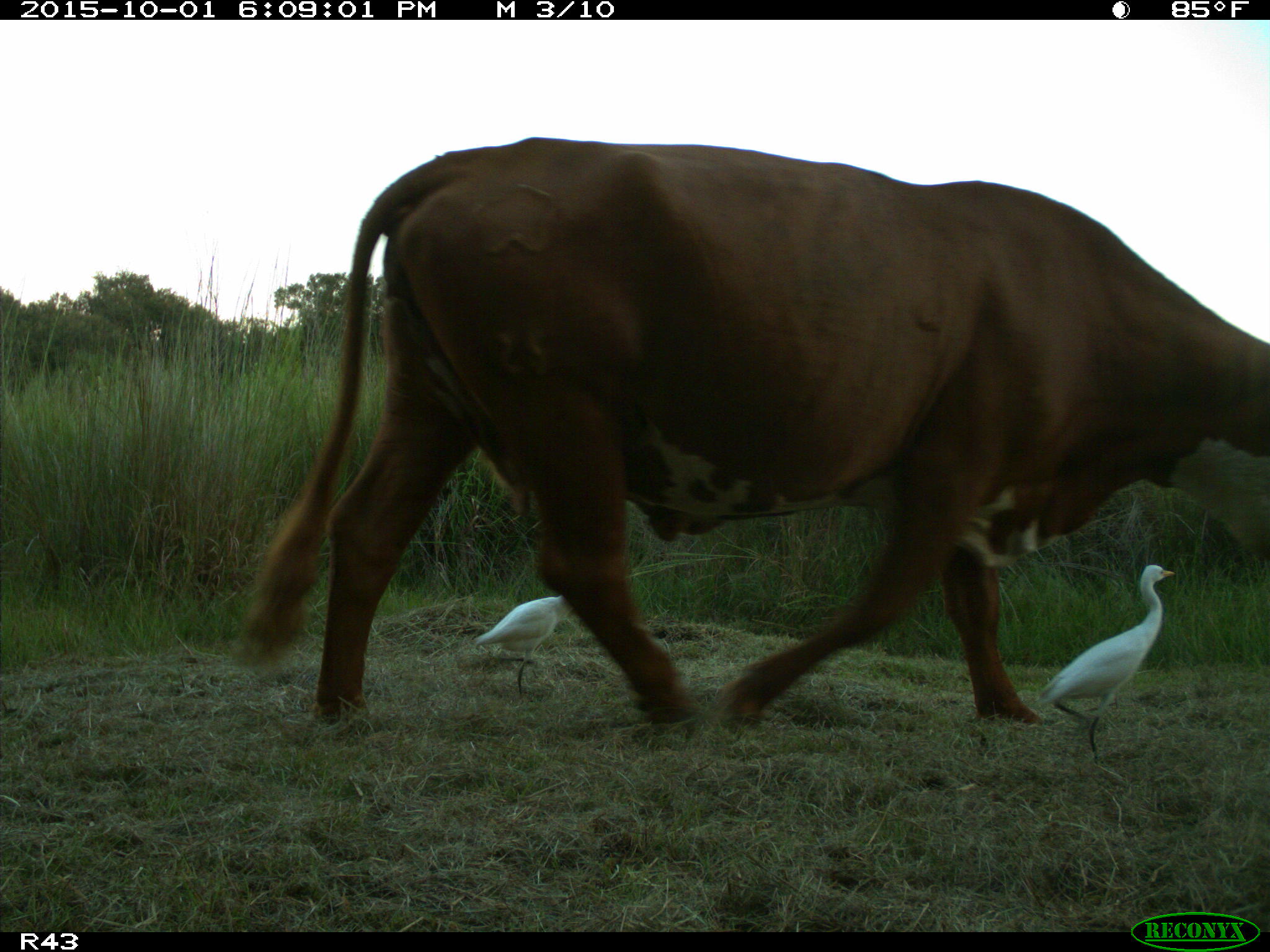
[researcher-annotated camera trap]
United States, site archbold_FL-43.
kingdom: Animalia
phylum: Chordata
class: Mammalia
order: Artiodactyla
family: Bovidae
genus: Bos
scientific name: Bos taurus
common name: domestic cow